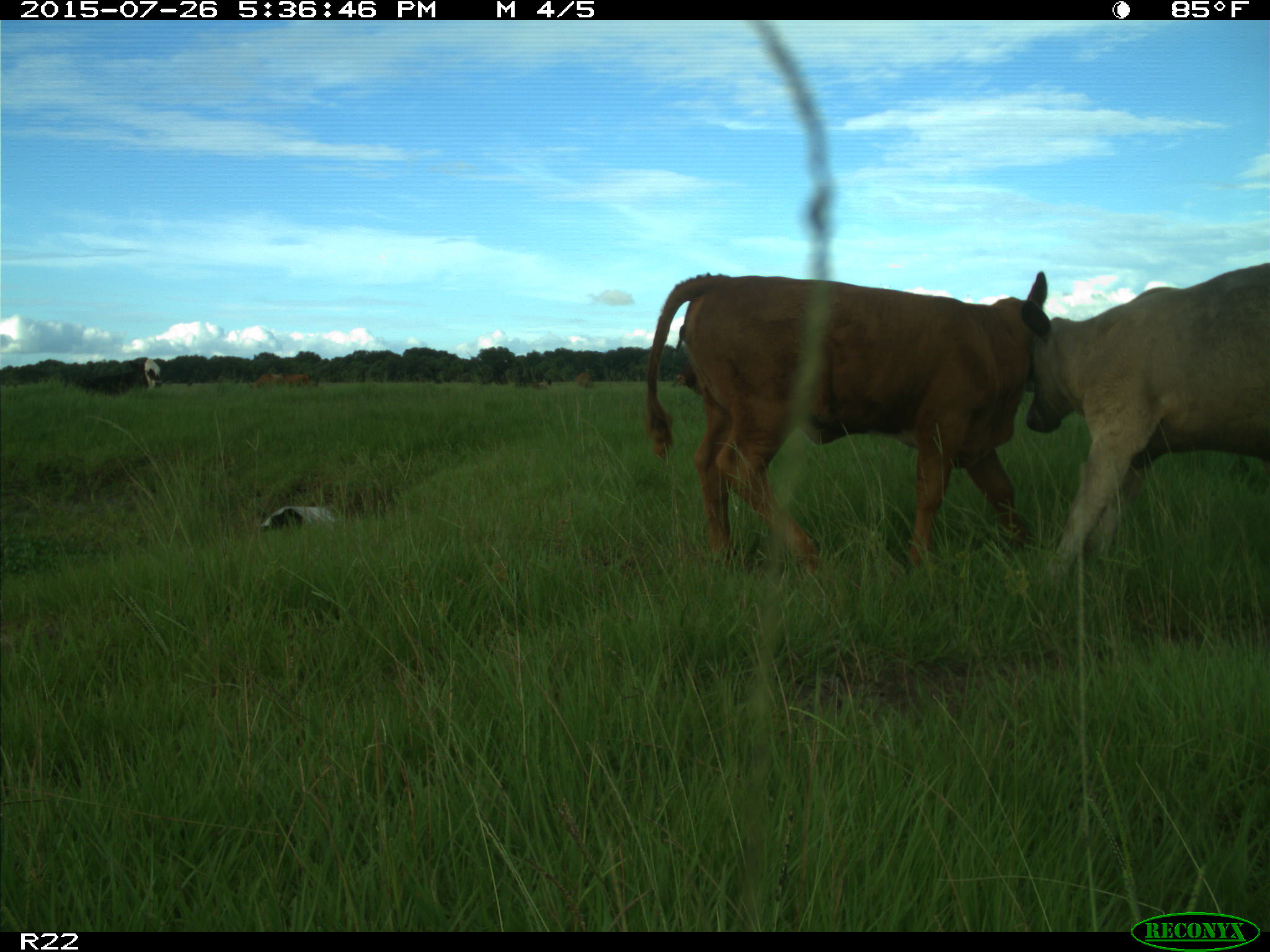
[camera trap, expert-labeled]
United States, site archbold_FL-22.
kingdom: Animalia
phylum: Chordata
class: Mammalia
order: Artiodactyla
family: Bovidae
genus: Bos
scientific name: Bos taurus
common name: domestic cow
Bos taurus (domestic cow).